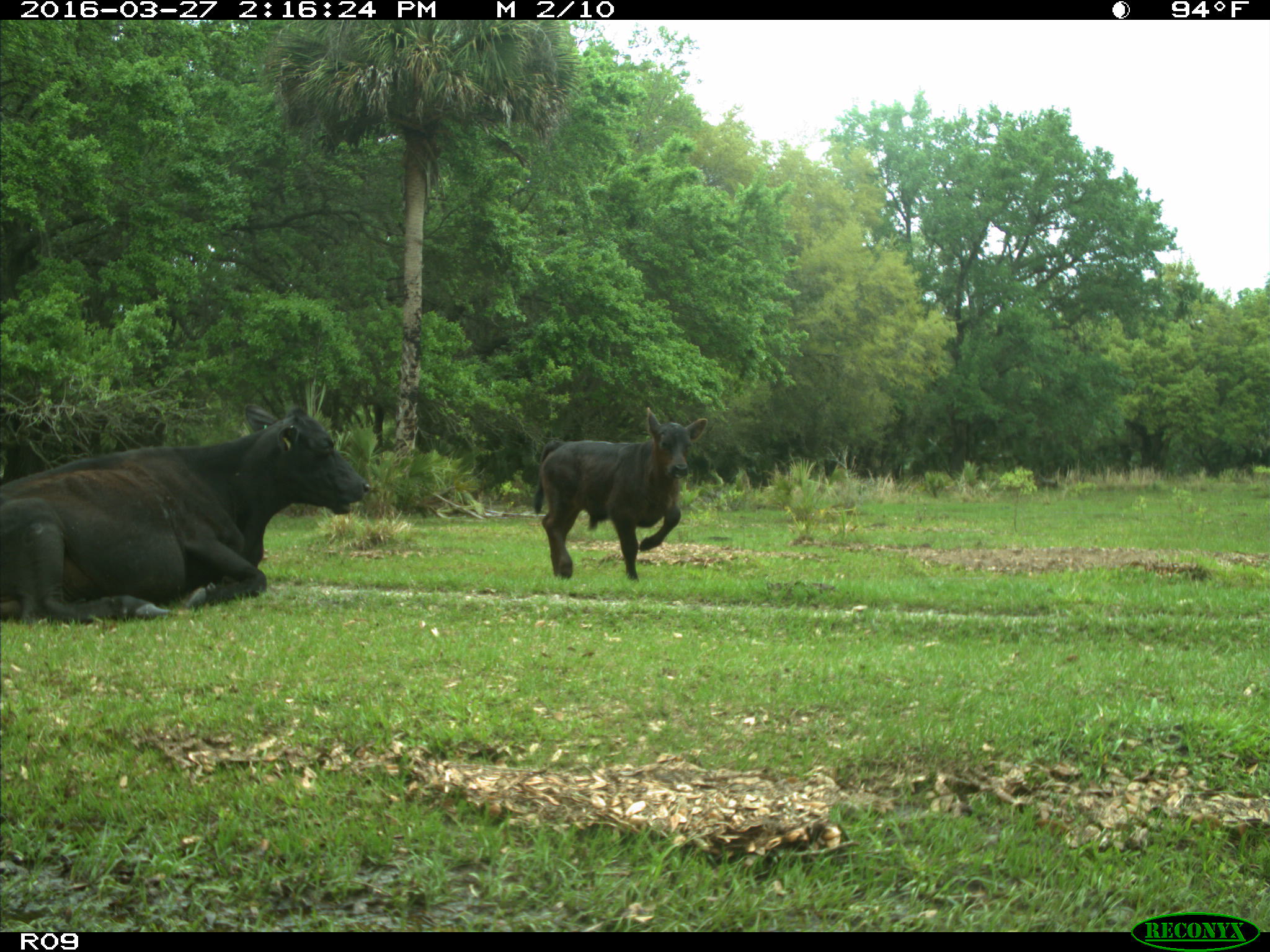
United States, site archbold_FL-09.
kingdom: Animalia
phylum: Chordata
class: Mammalia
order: Artiodactyla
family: Bovidae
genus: Bos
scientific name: Bos taurus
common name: domestic cow